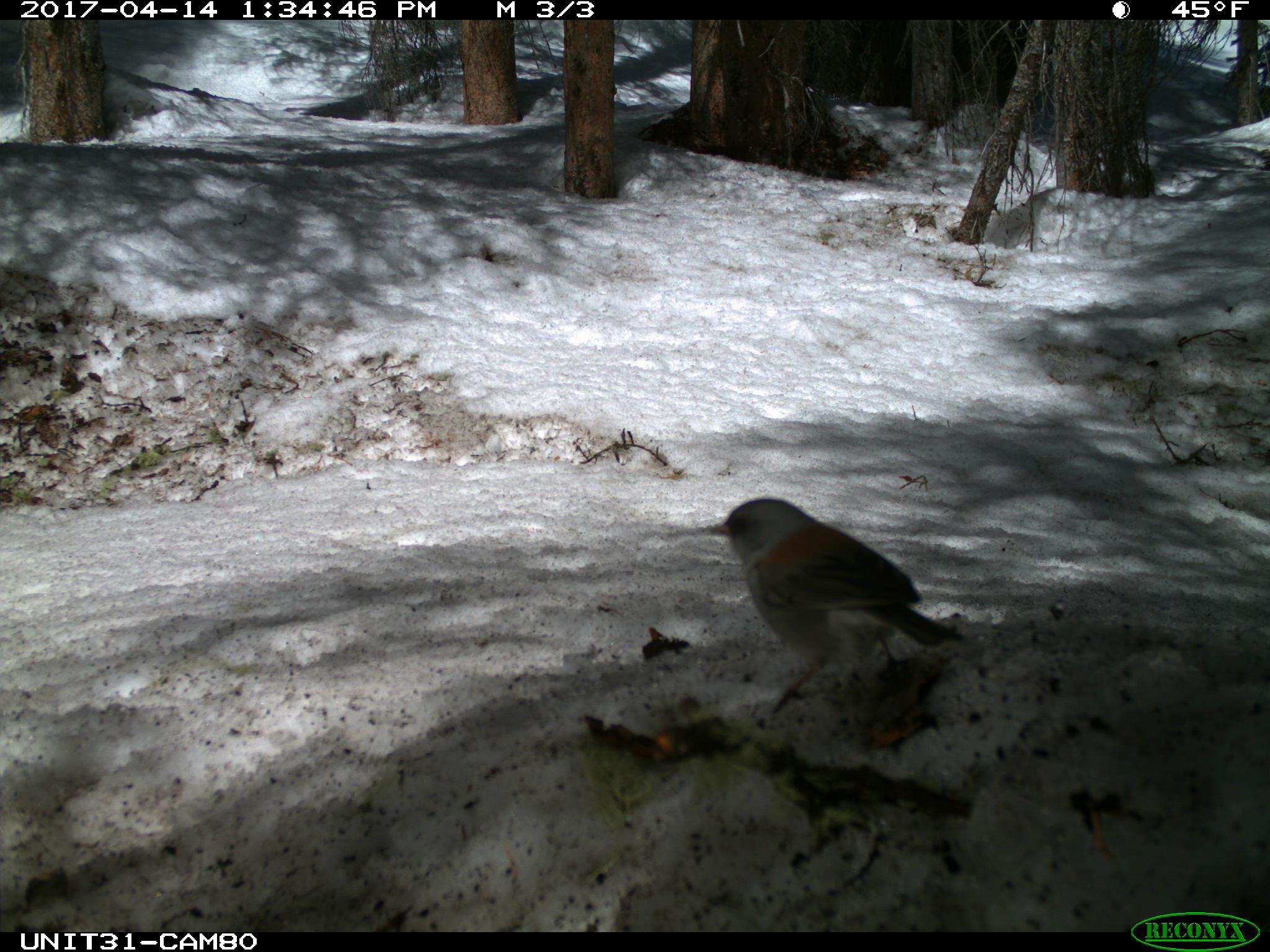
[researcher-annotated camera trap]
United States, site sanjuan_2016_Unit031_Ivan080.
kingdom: Animalia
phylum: Chordata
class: Aves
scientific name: Aves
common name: birds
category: unidentified bird